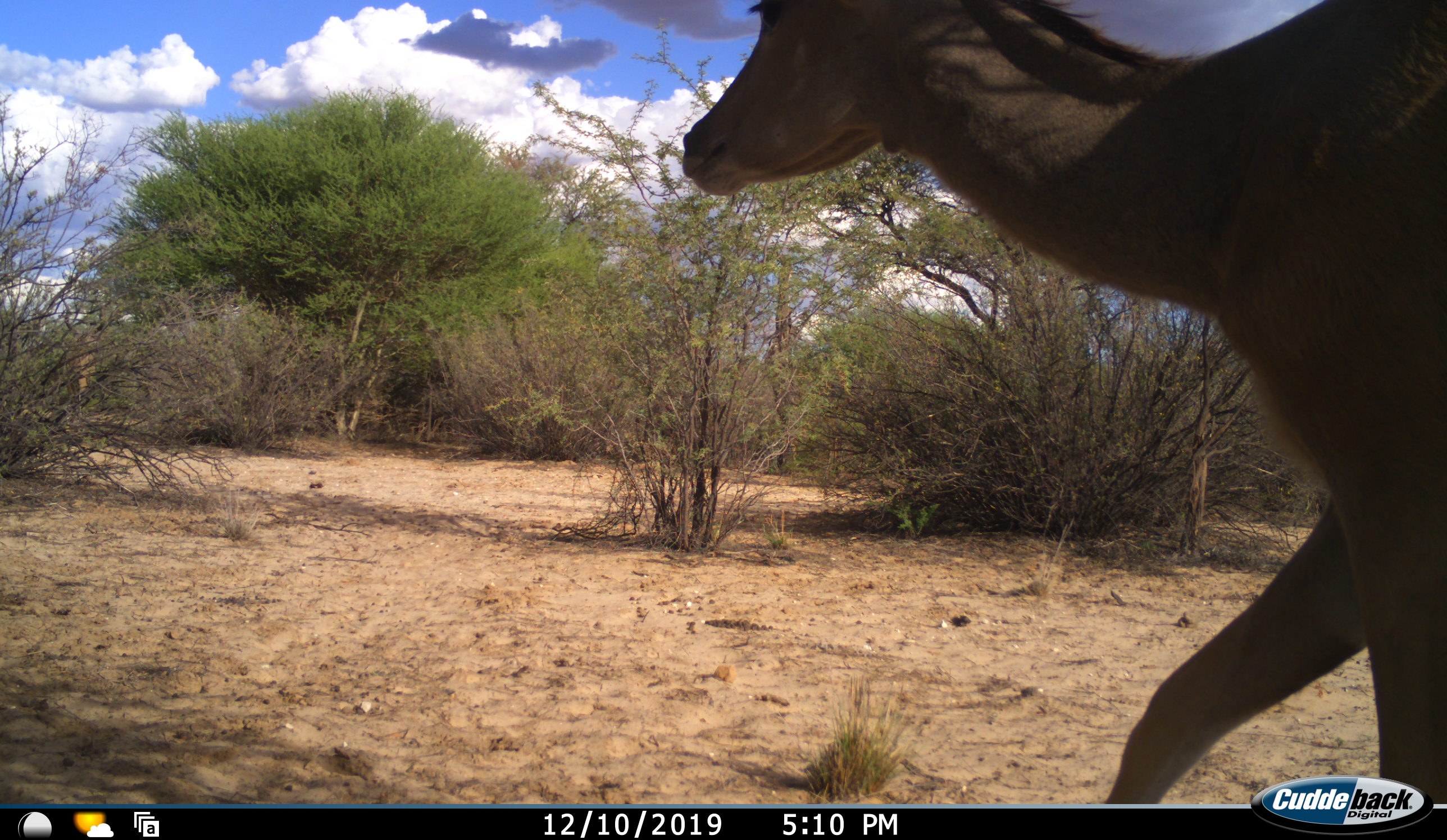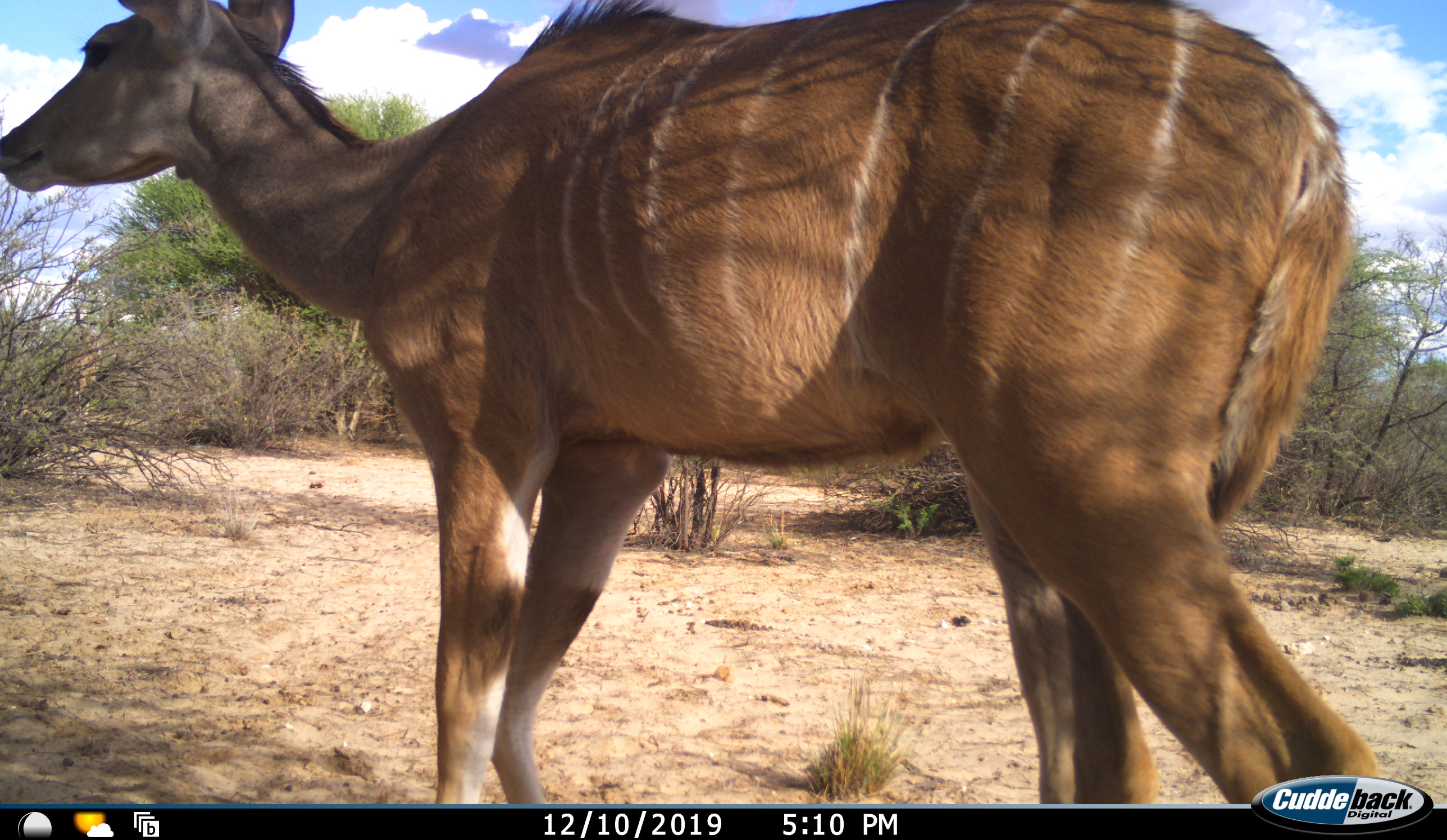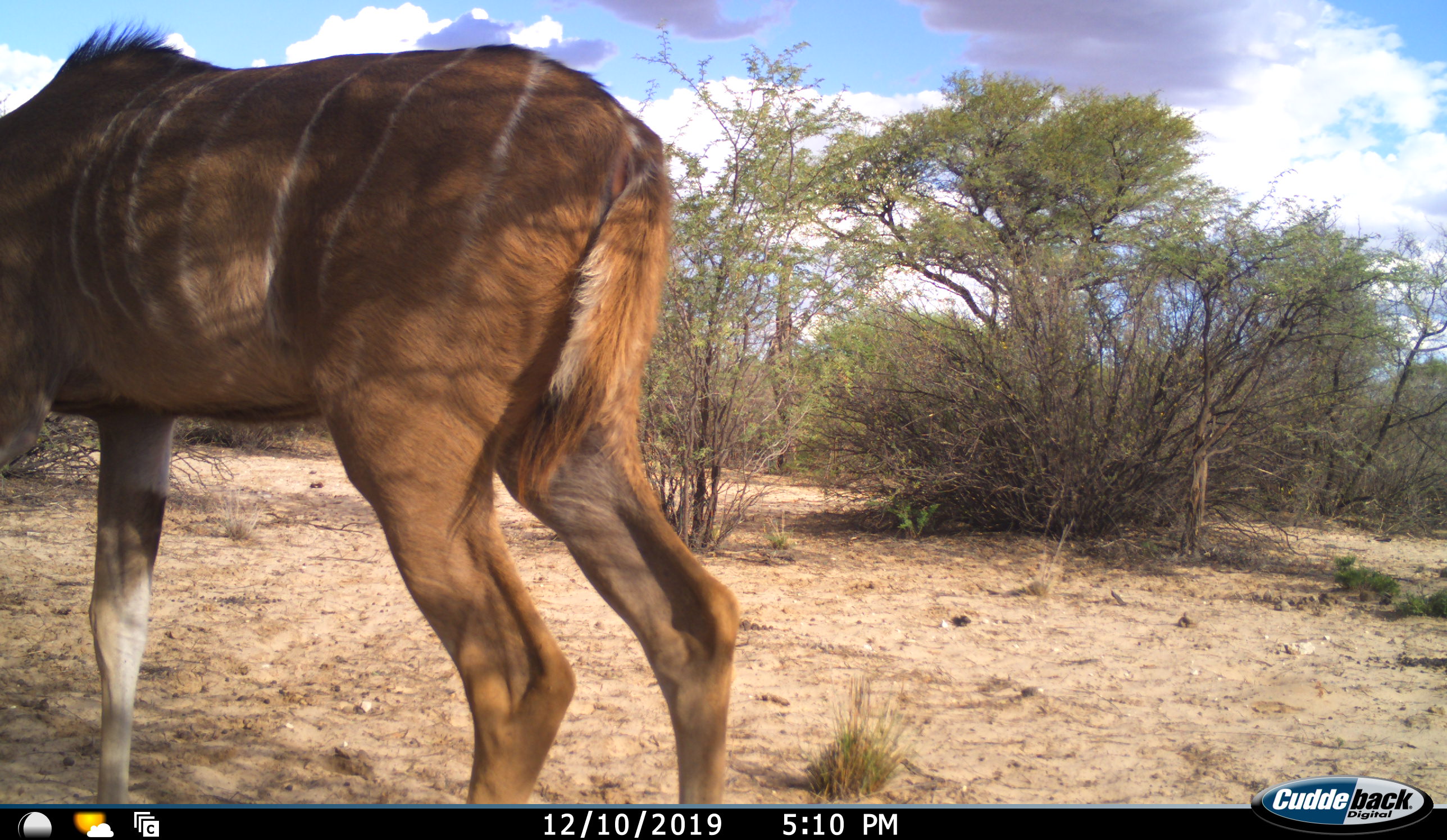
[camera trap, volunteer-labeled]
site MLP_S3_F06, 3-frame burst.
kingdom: Animalia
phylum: Chordata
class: Mammalia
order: Artiodactyla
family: Bovidae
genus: Tragelaphus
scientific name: Tragelaphus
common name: kudu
Kudu (Tragelaphus), count 1. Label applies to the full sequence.